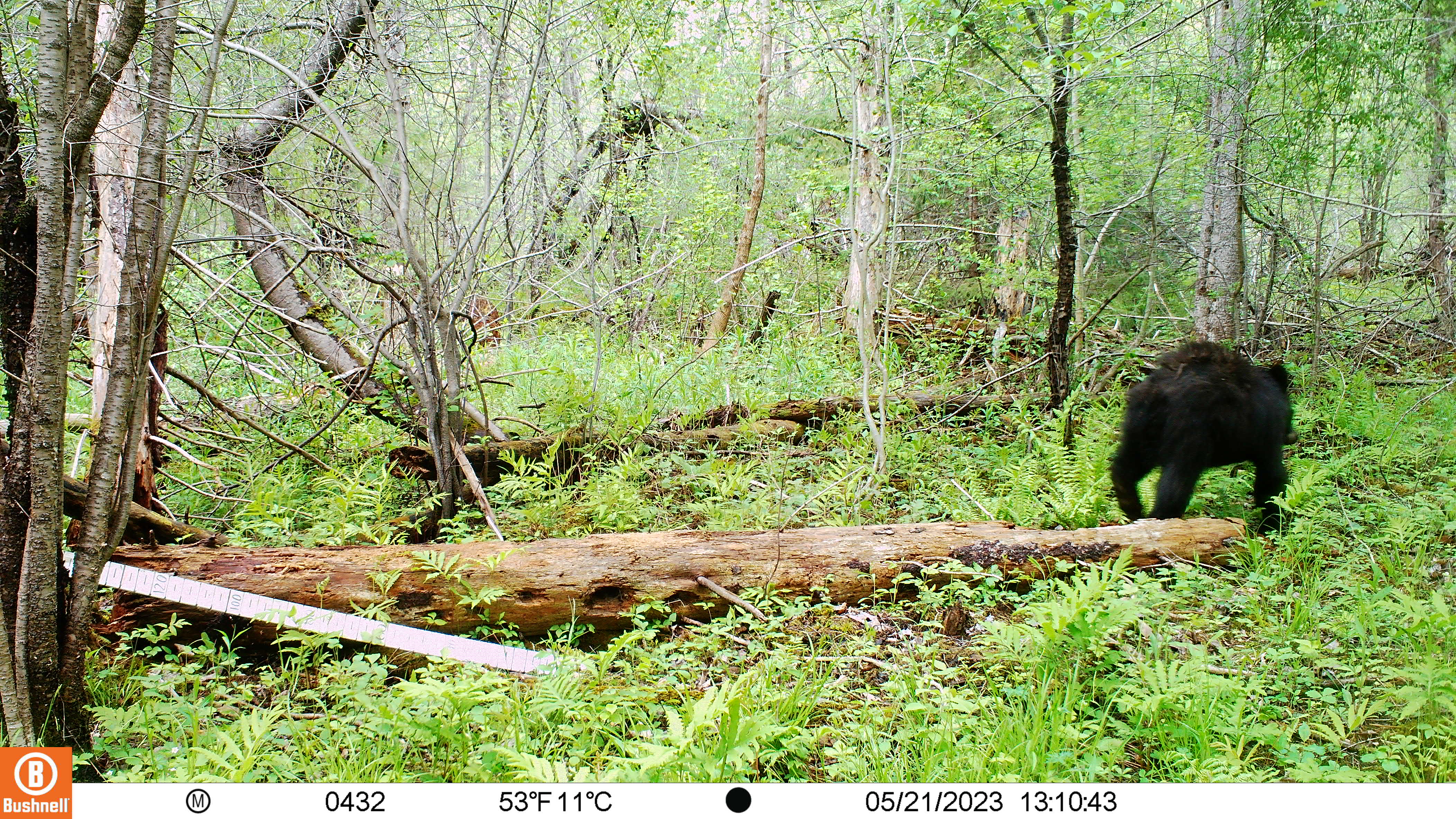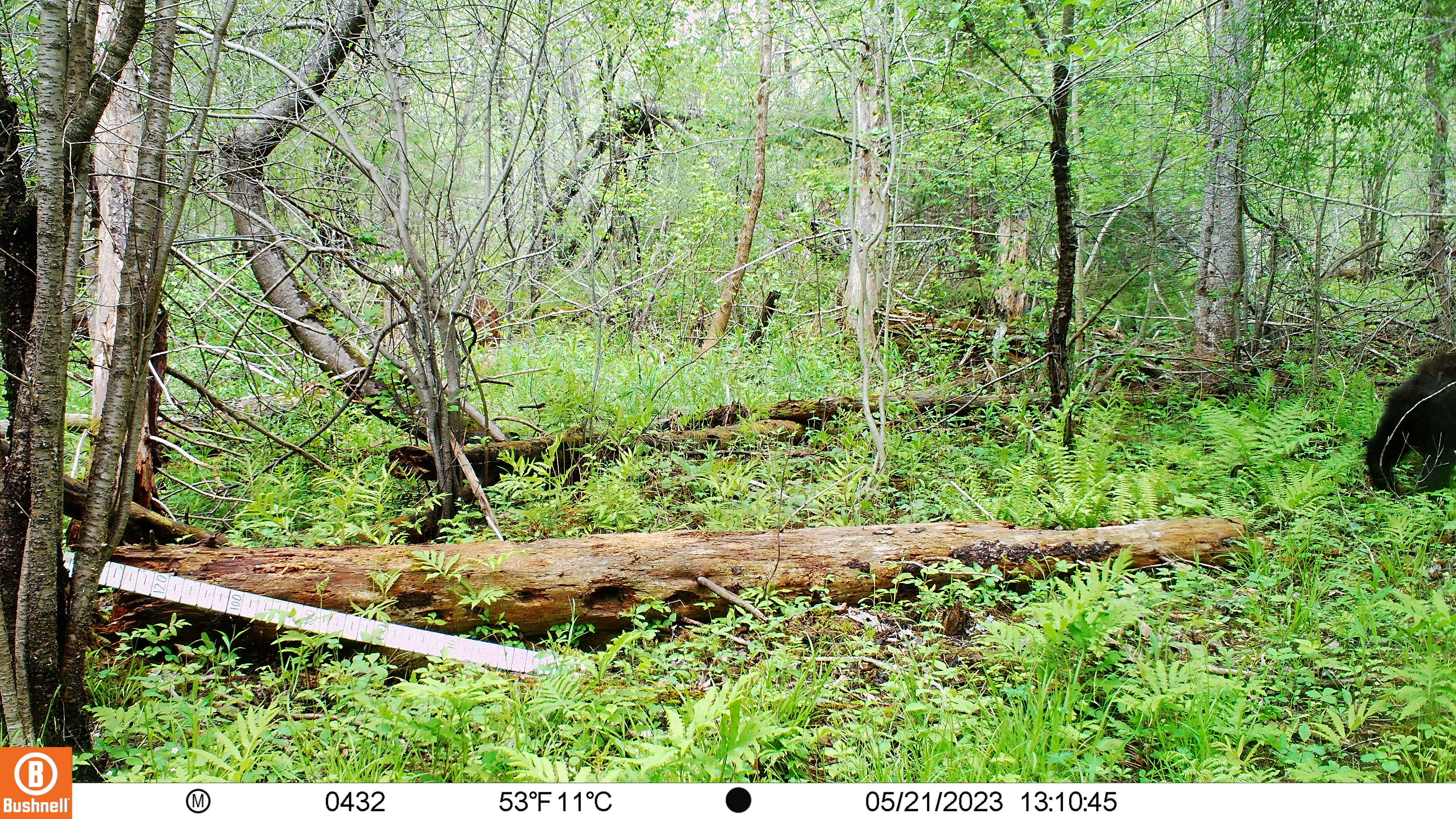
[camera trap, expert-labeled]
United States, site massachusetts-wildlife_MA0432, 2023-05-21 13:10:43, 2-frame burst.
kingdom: Animalia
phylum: Chordata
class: Mammalia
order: Carnivora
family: Ursidae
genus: Ursus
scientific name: Ursus americanus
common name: black bear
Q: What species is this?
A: Black bear (Ursus americanus).